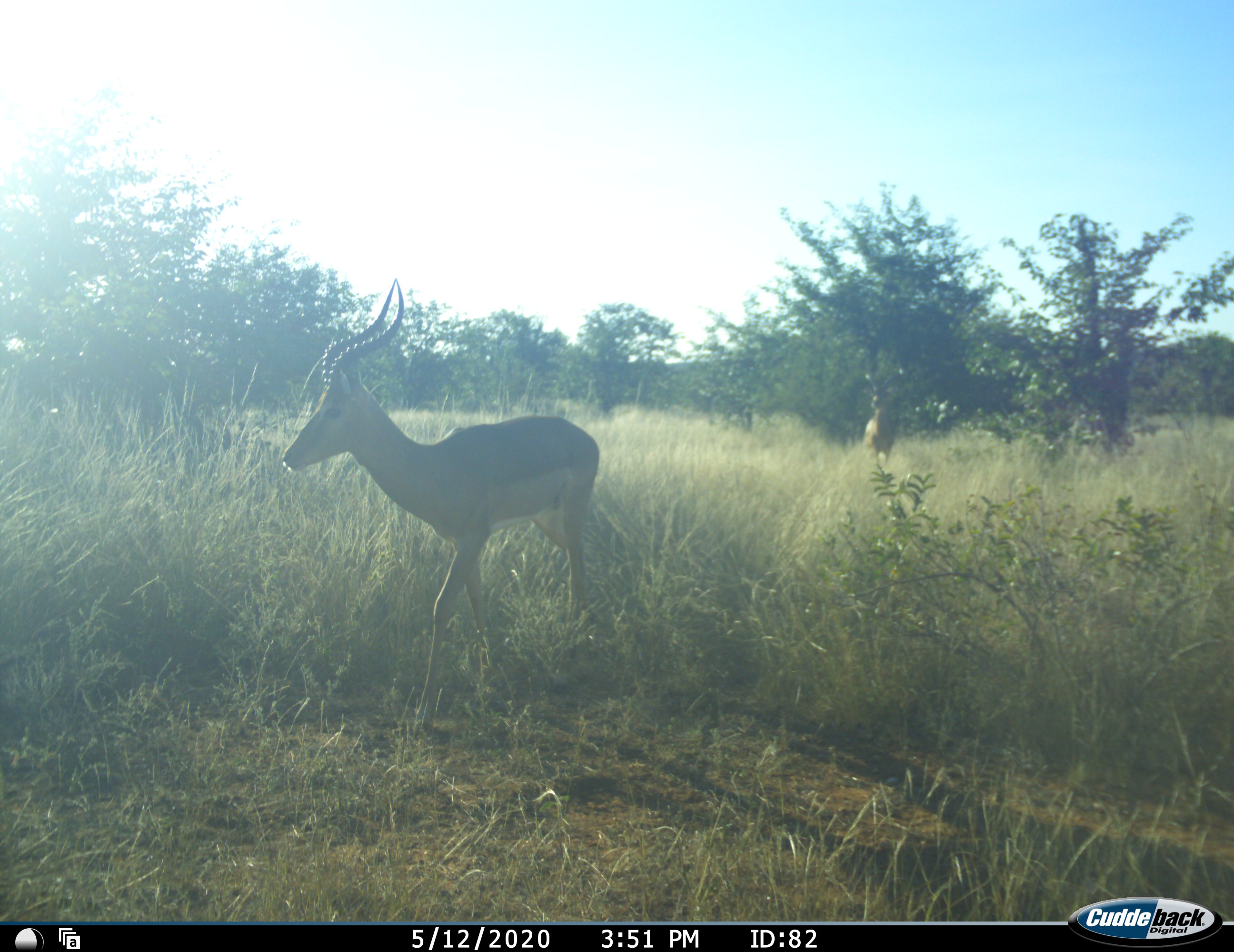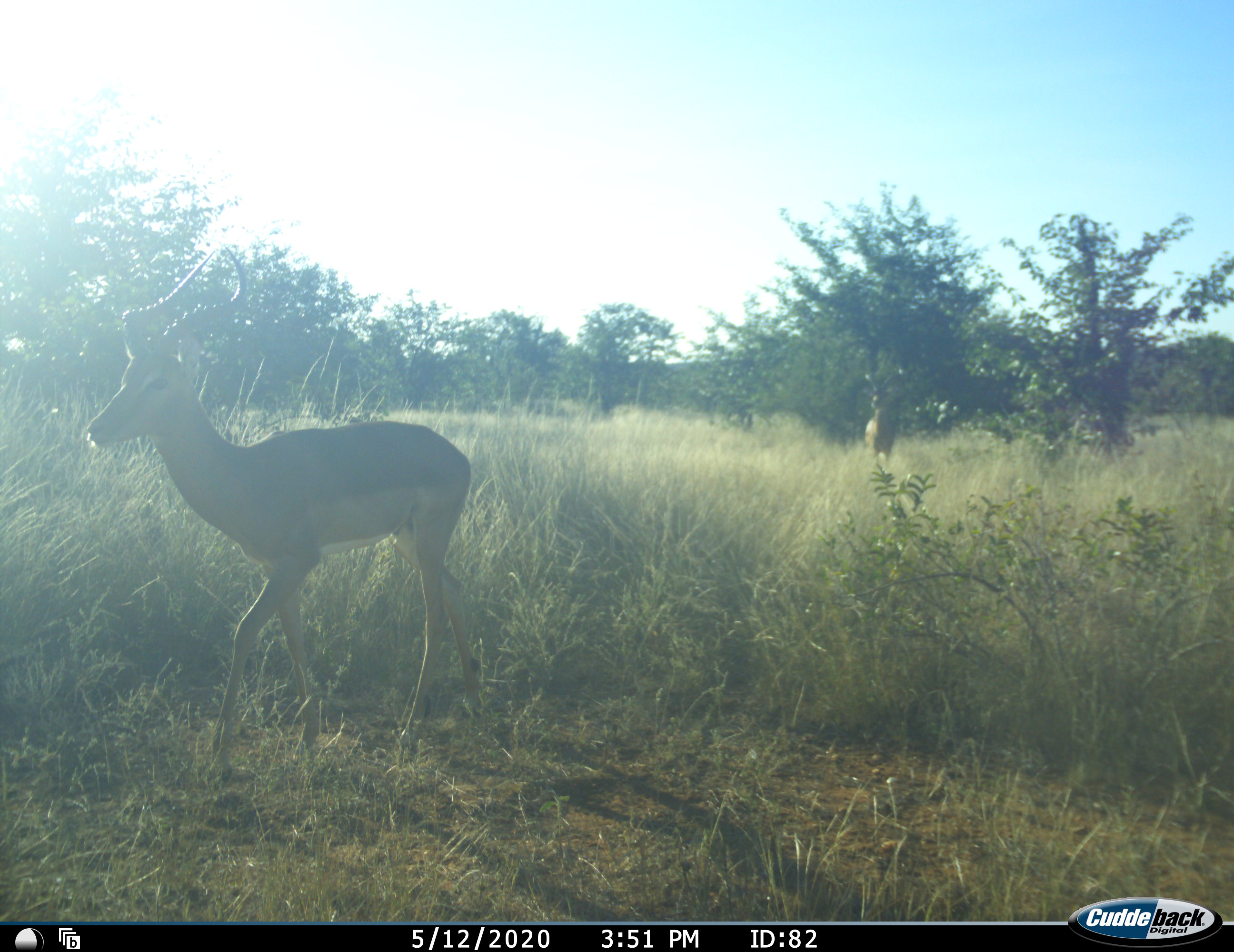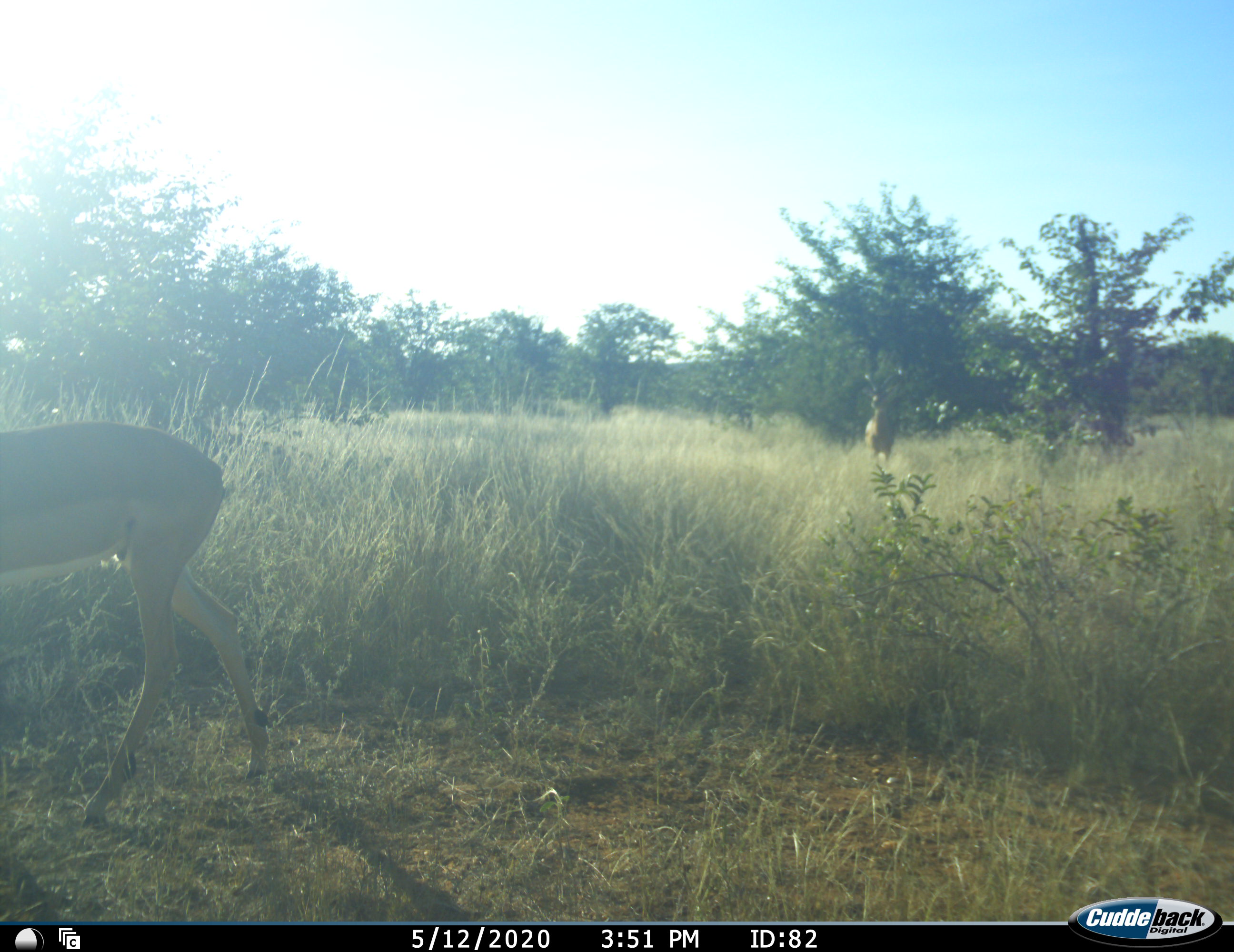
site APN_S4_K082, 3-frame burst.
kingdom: Animalia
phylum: Chordata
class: Mammalia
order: Artiodactyla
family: Bovidae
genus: Aepyceros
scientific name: Aepyceros melampus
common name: impala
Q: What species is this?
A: Impala (Aepyceros melampus).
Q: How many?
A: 2.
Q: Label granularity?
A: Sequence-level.